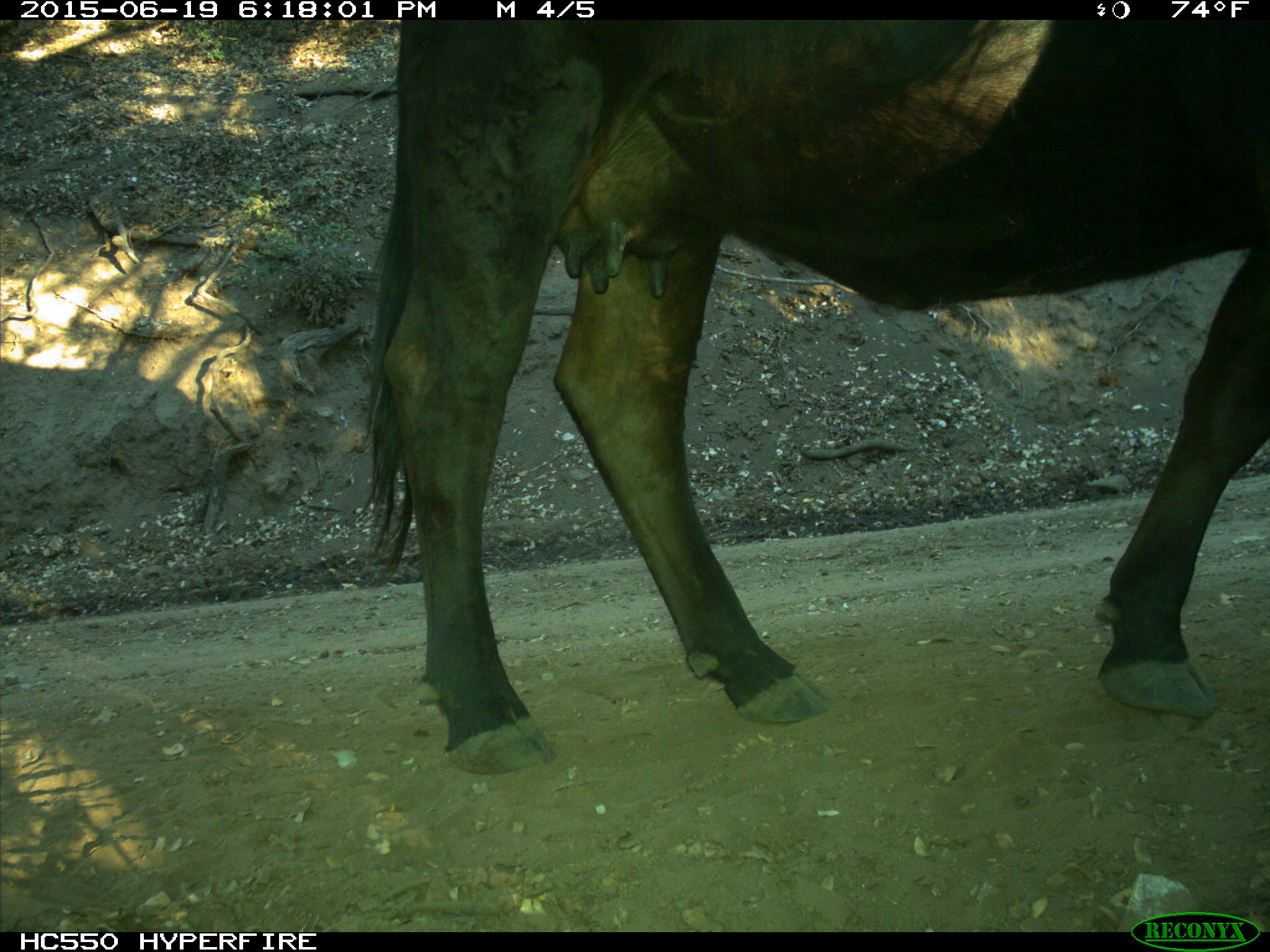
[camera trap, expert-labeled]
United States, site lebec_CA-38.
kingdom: Animalia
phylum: Chordata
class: Mammalia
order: Artiodactyla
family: Bovidae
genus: Bos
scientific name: Bos taurus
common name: domestic cow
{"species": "Bos taurus (domestic cow)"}